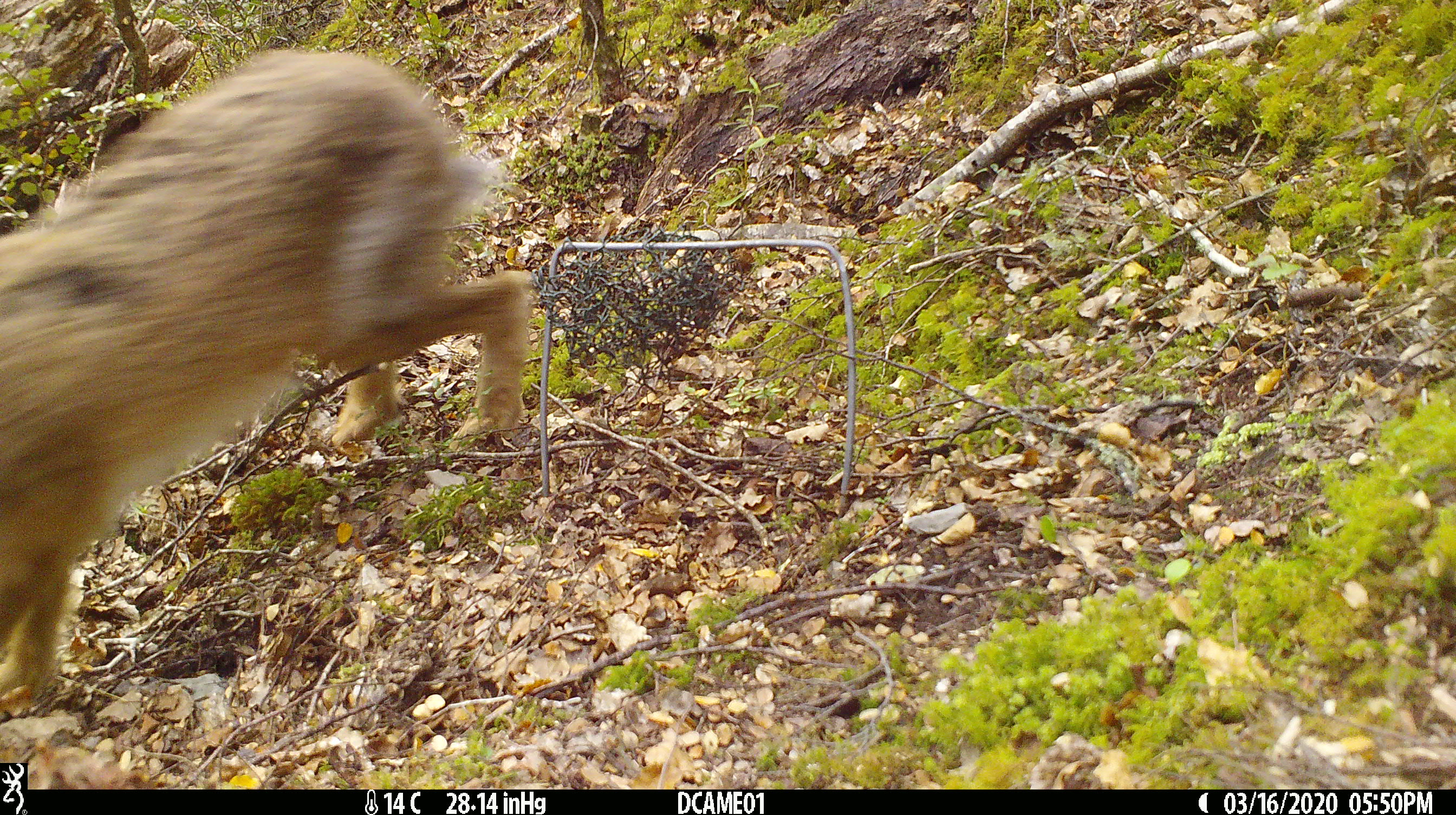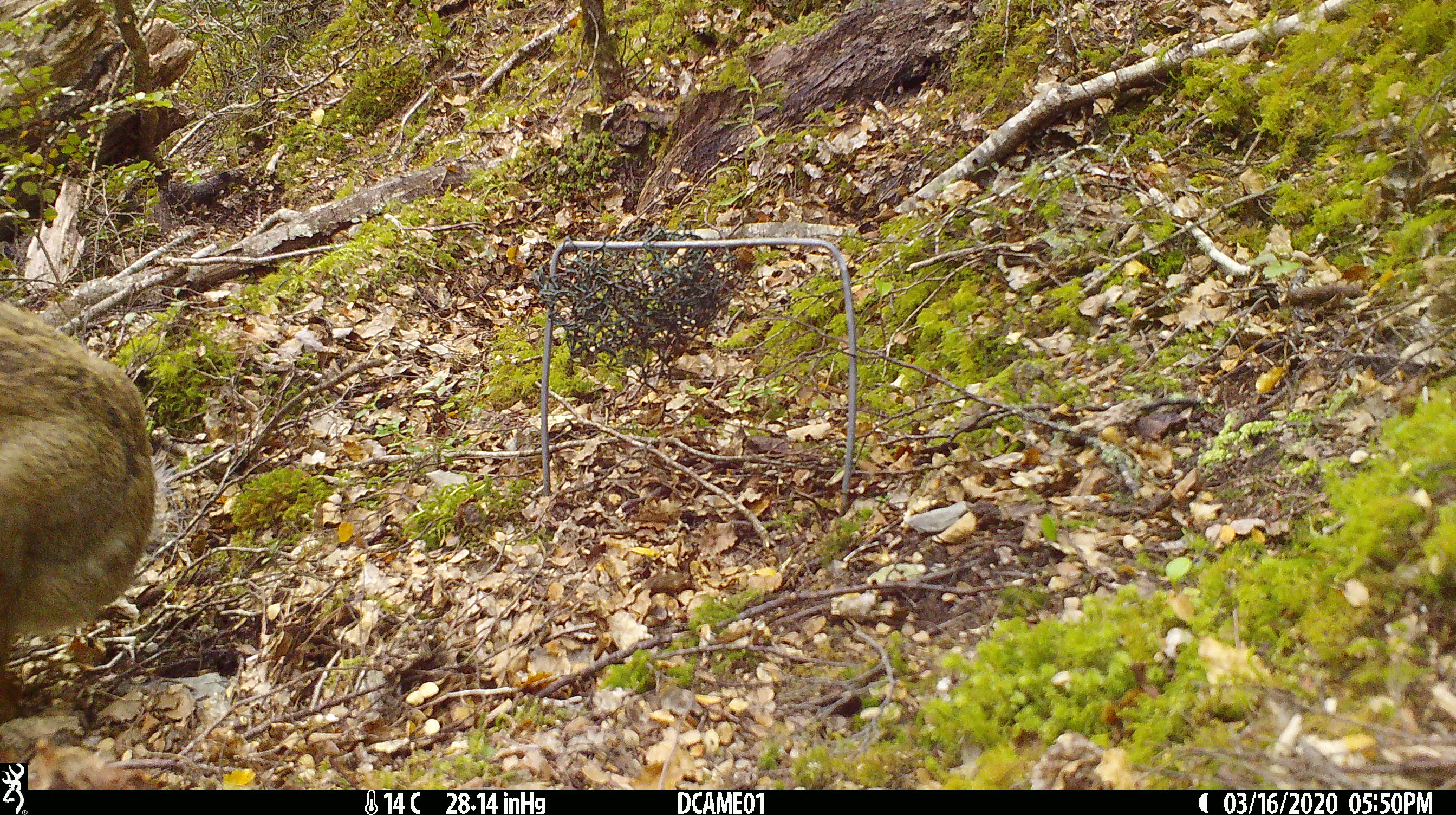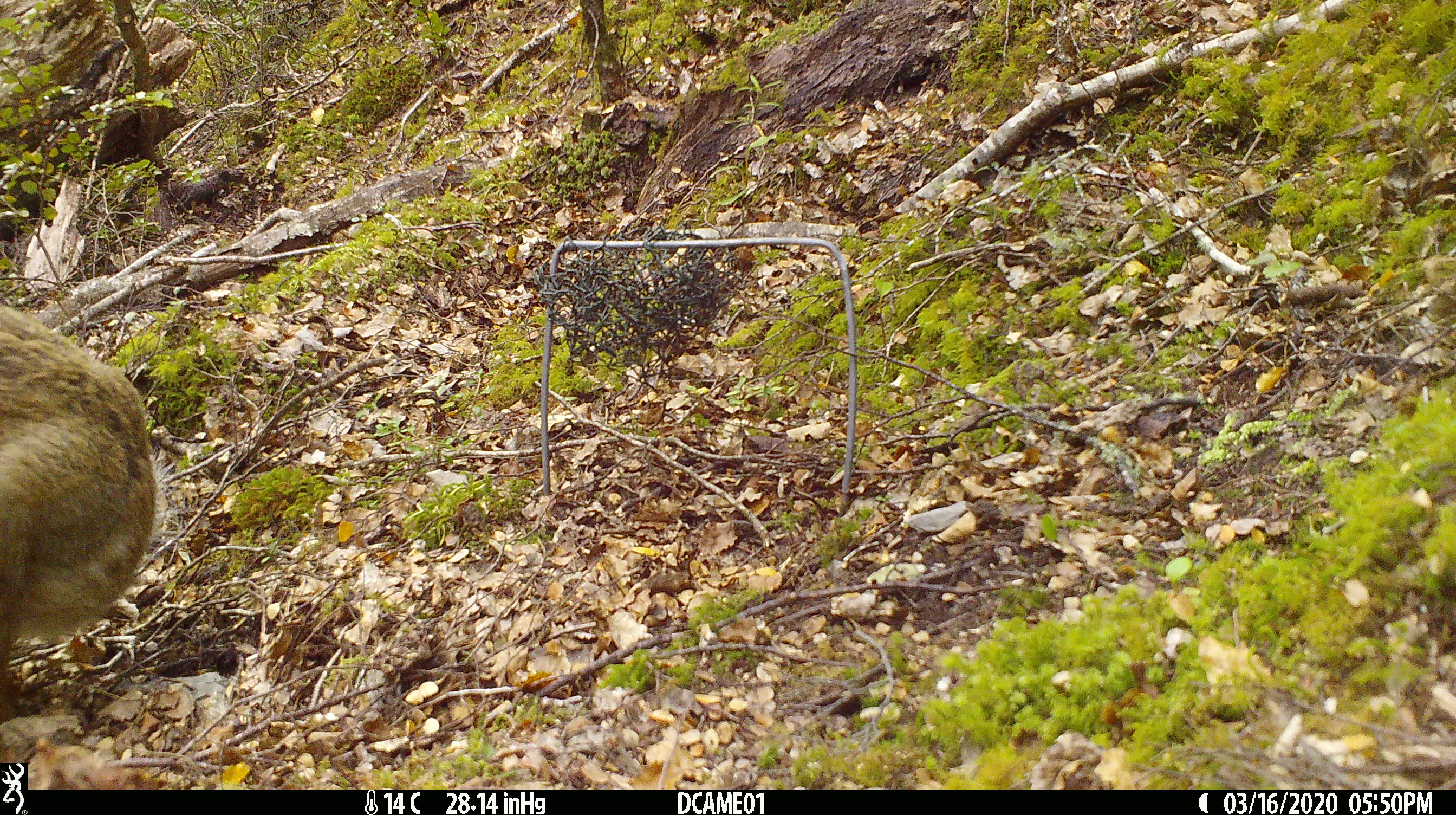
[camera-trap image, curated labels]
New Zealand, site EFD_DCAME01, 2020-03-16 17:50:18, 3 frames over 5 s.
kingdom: Animalia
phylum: Chordata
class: Mammalia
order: Lagomorpha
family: Leporidae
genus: Lepus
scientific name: Lepus europaeus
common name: brown hare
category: hare